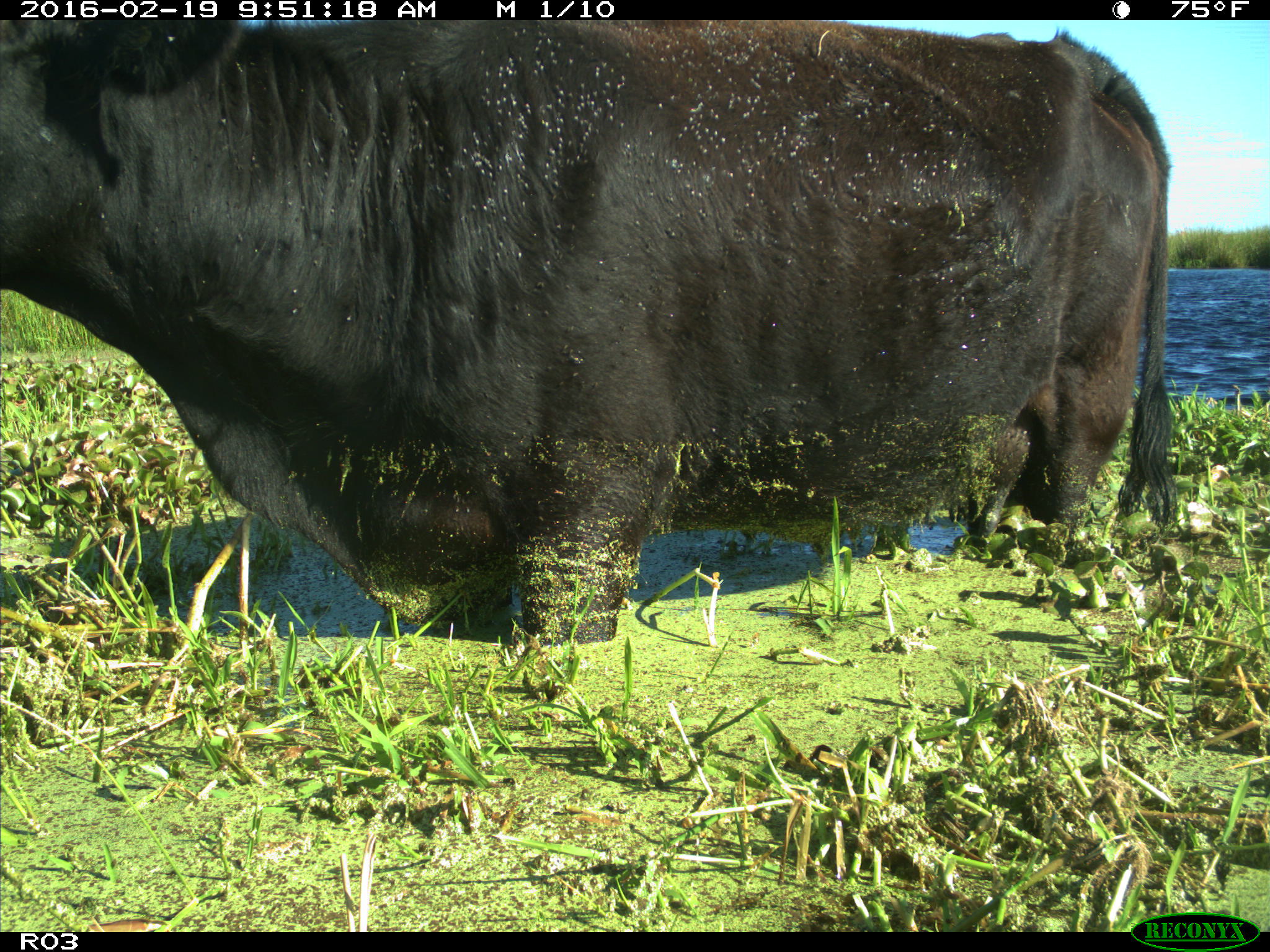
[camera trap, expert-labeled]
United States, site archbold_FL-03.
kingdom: Animalia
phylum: Chordata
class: Mammalia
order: Artiodactyla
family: Bovidae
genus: Bos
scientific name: Bos taurus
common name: domestic cow